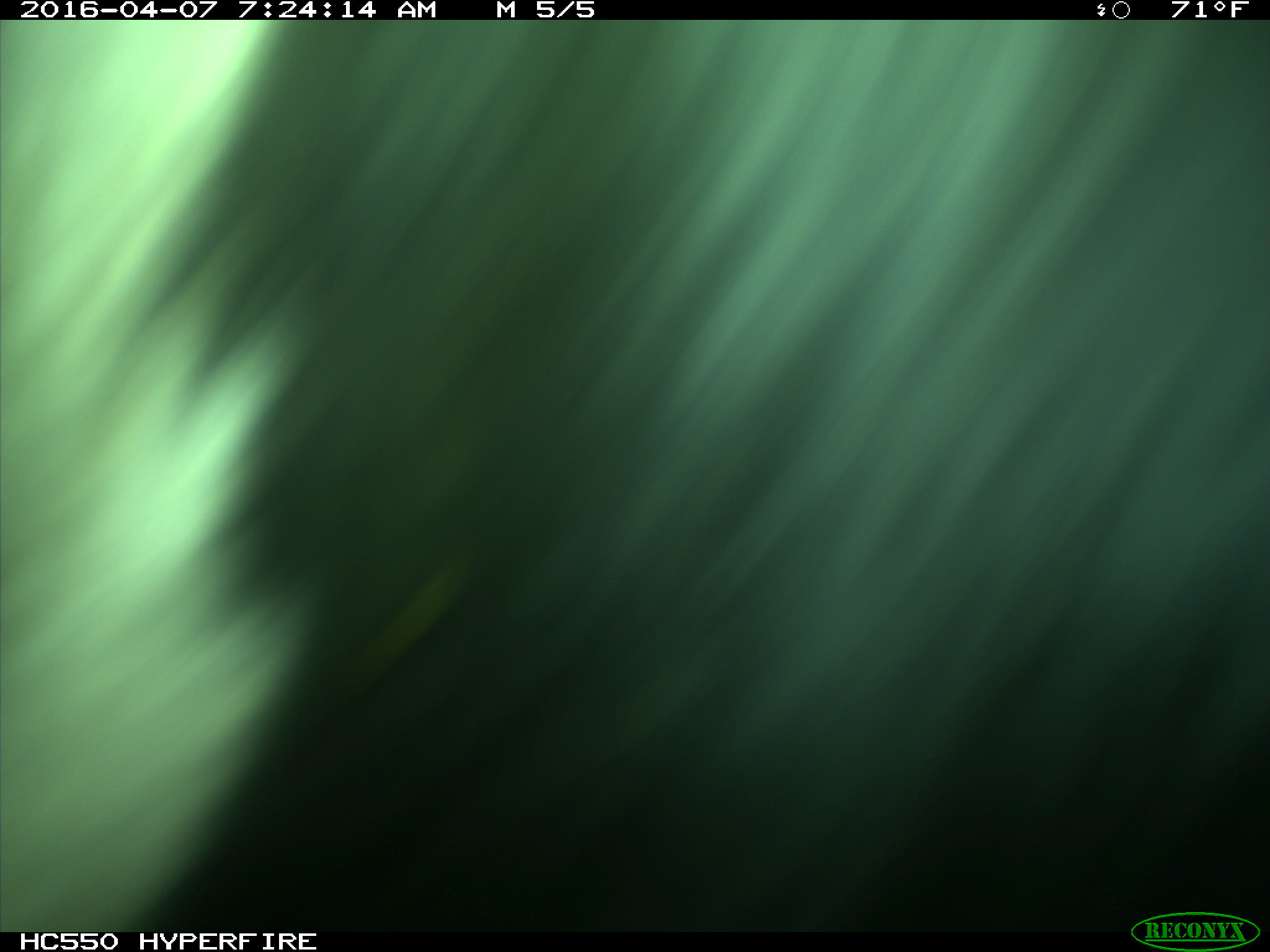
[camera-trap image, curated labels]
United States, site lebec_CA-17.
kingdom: Animalia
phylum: Chordata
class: Mammalia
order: Artiodactyla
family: Bovidae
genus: Bos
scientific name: Bos taurus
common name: domestic cow